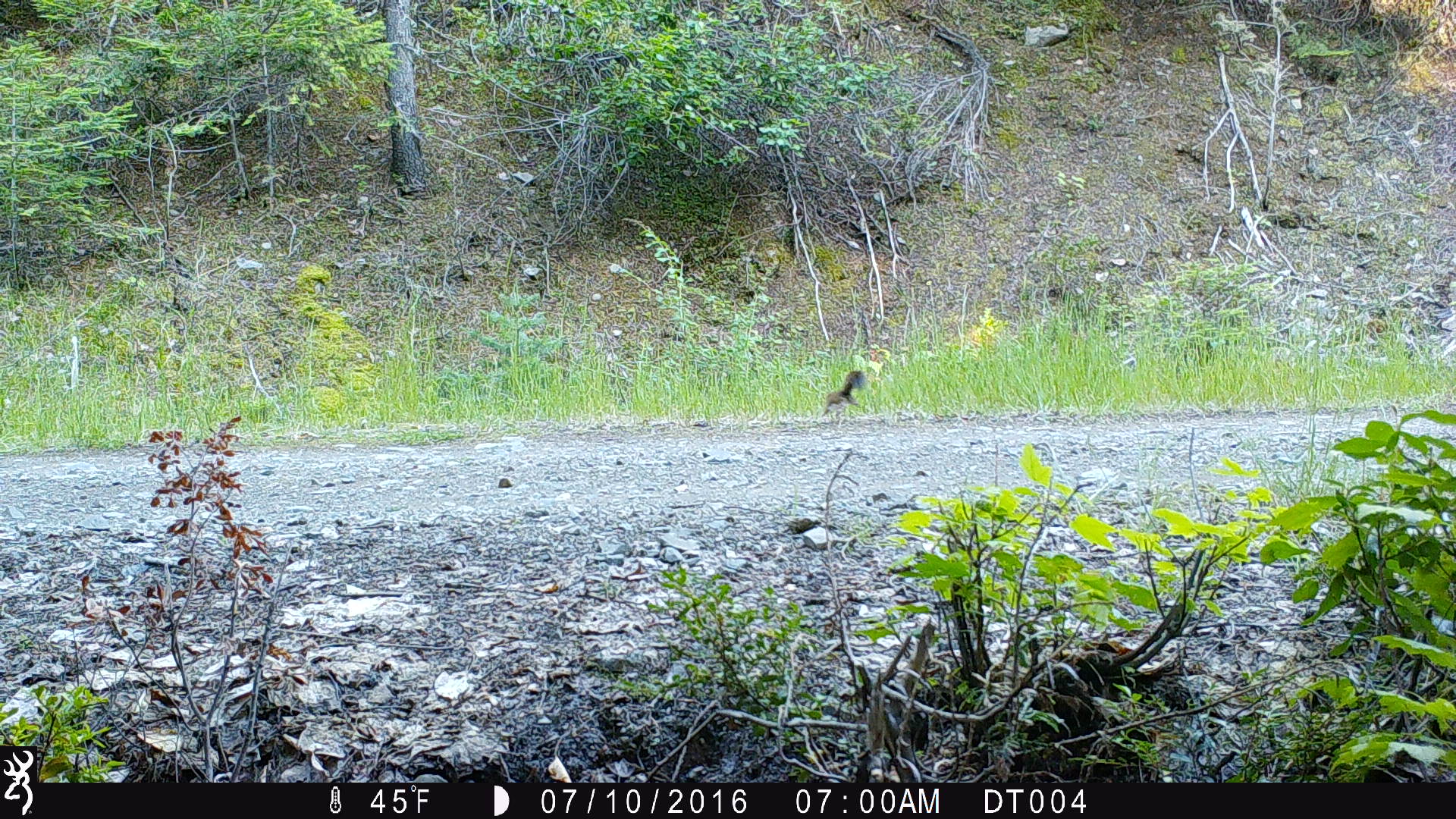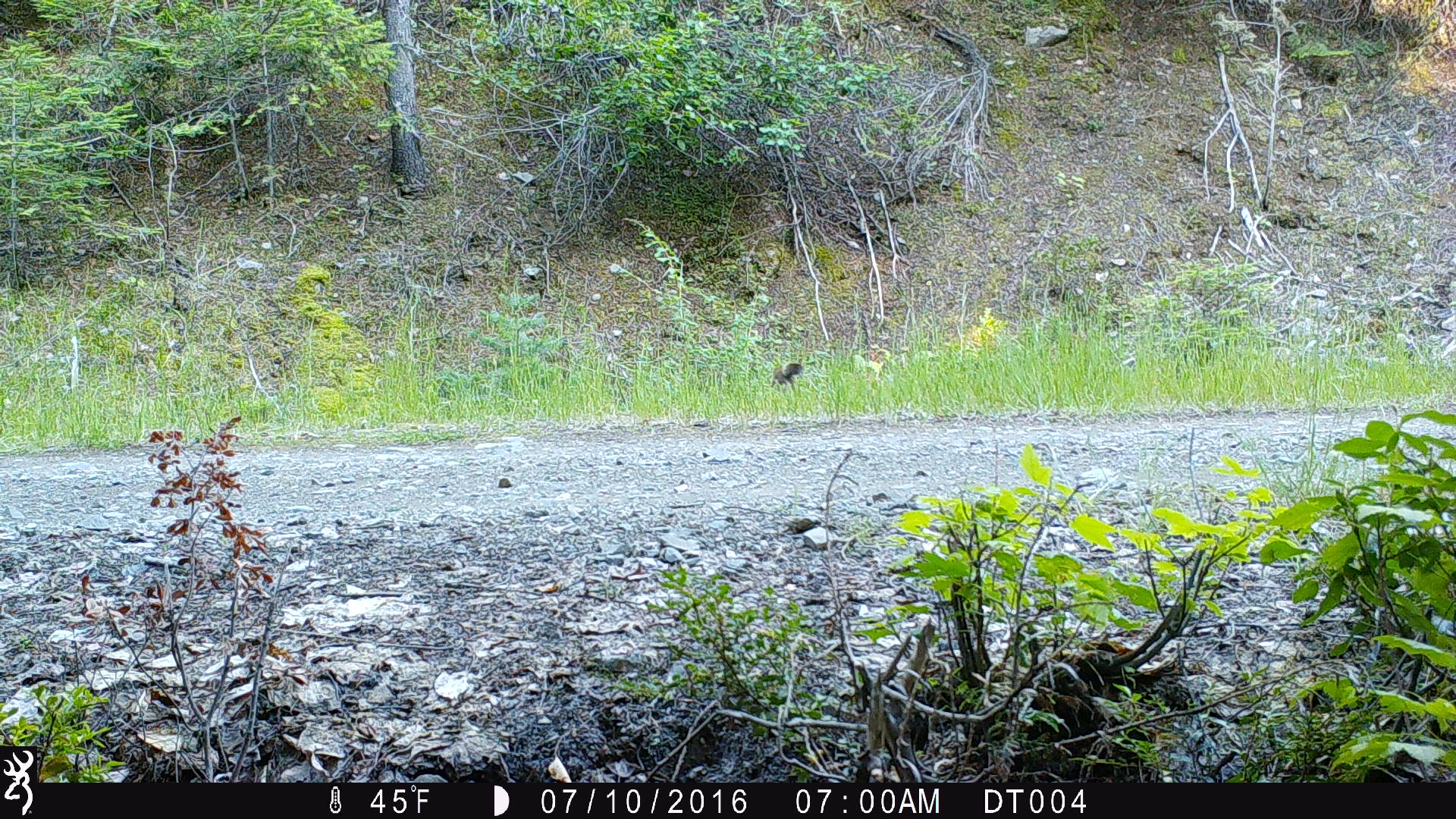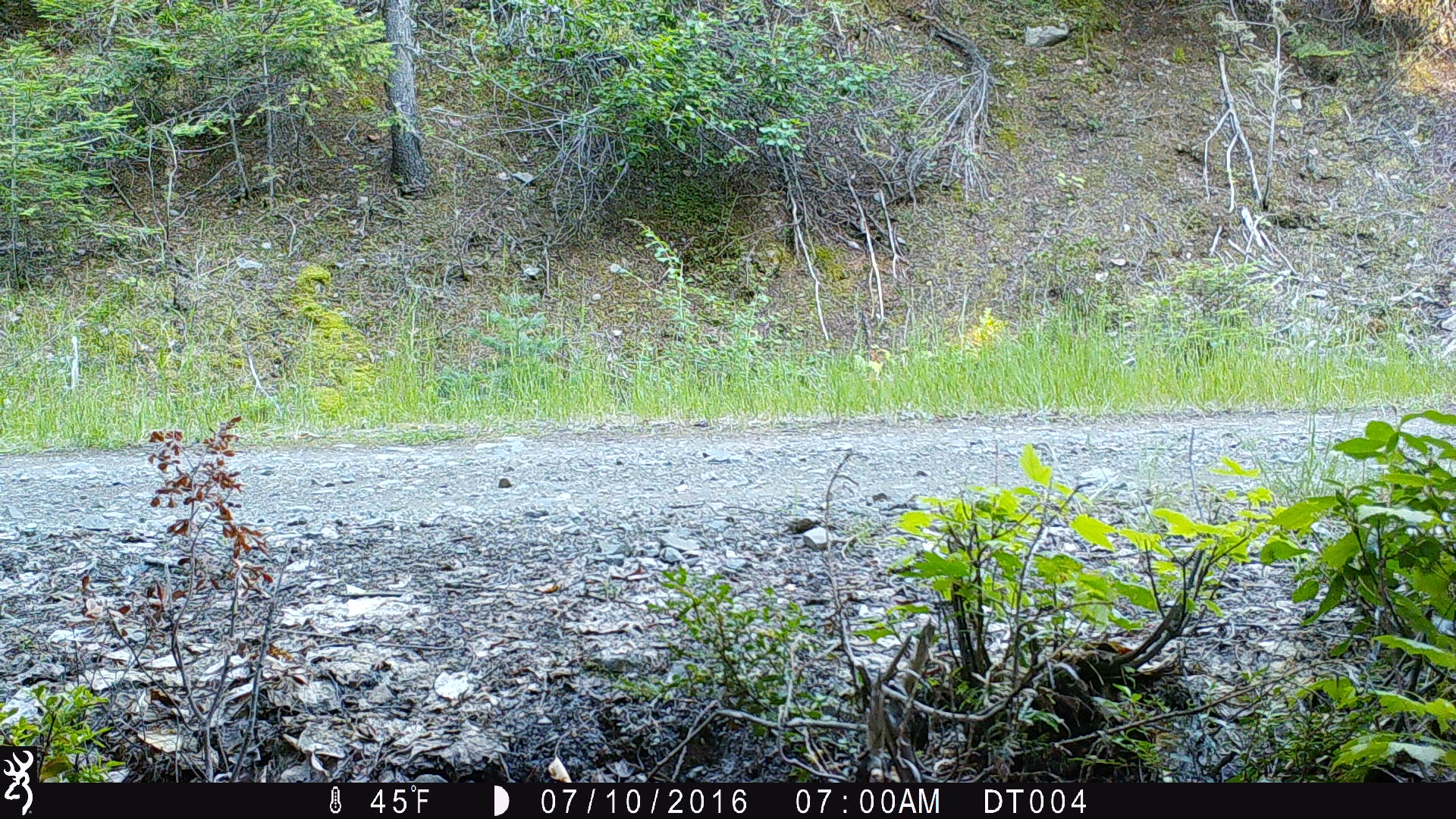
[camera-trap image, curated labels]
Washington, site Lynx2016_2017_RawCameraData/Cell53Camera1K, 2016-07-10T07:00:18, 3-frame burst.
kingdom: Animalia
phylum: Chordata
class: Mammalia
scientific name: Mammalia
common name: small mammal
Small mammal (Mammalia). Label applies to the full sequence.